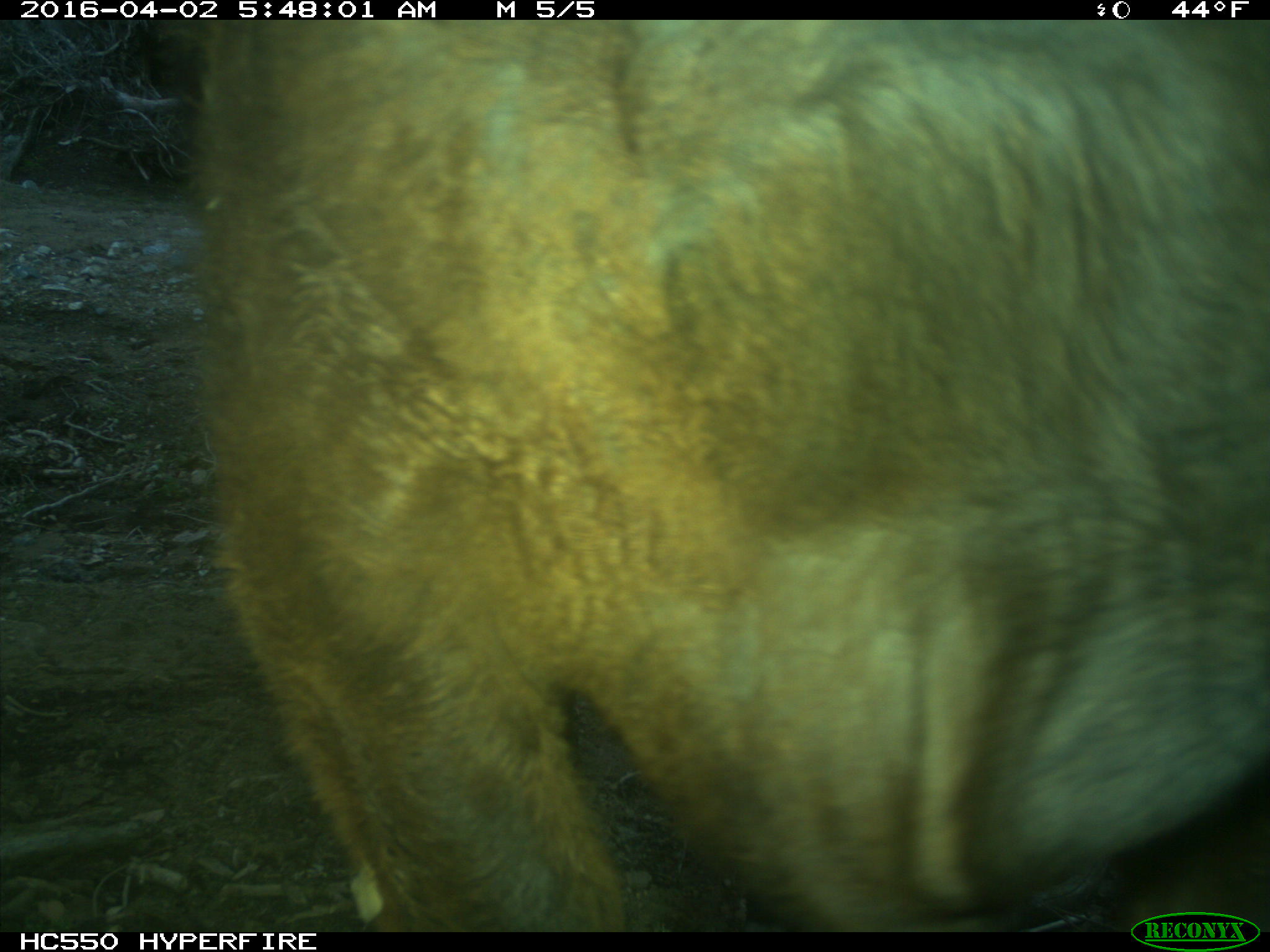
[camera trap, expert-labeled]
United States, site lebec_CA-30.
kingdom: Animalia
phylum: Chordata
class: Mammalia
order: Artiodactyla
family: Bovidae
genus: Bos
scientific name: Bos taurus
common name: domestic cow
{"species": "Bos taurus (domestic cow)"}